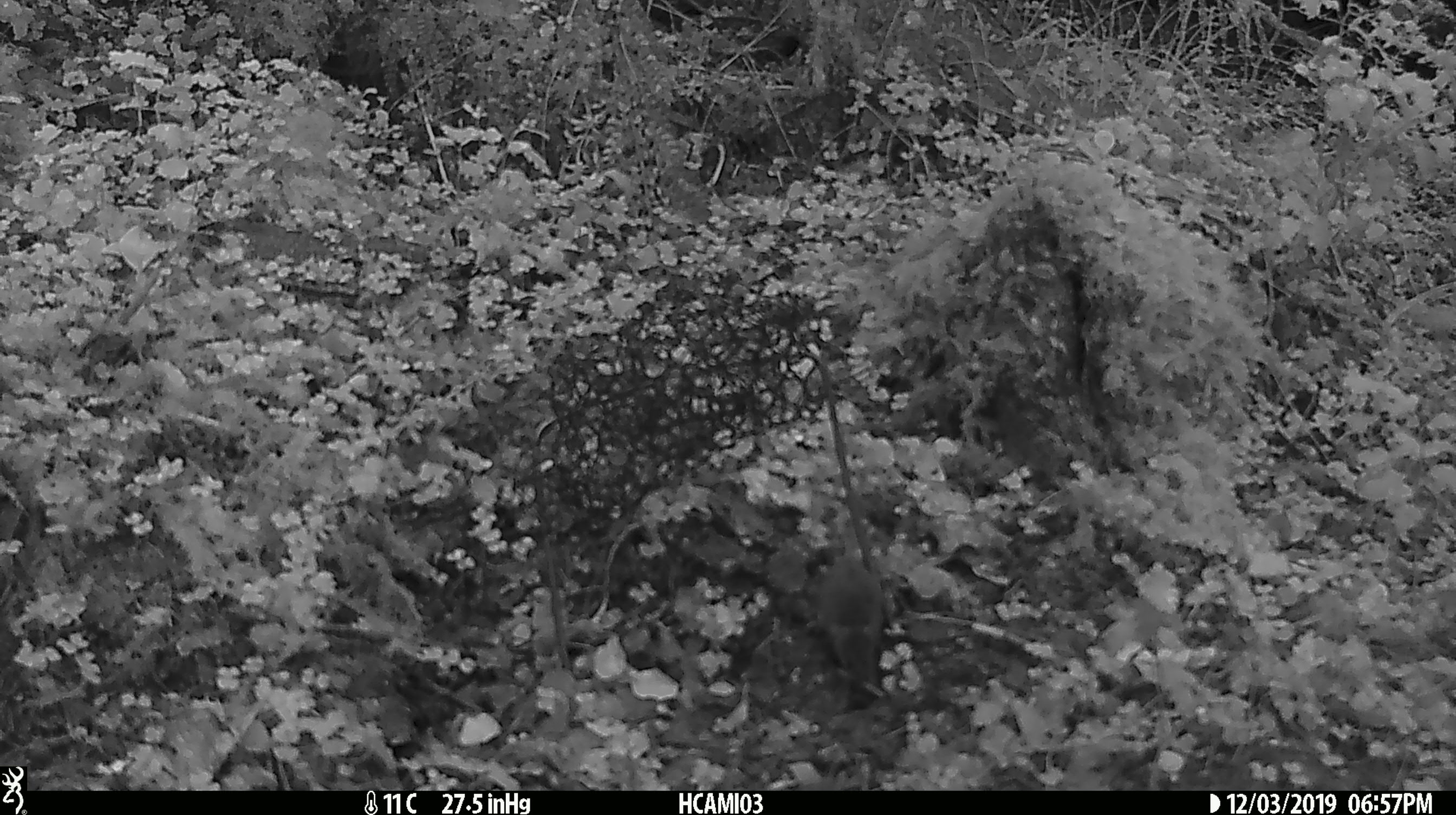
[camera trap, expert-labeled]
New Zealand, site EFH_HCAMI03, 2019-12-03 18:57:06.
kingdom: Animalia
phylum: Chordata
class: Mammalia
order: Rodentia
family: Muridae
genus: Mus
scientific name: Mus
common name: mouse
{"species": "mouse (Mus)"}